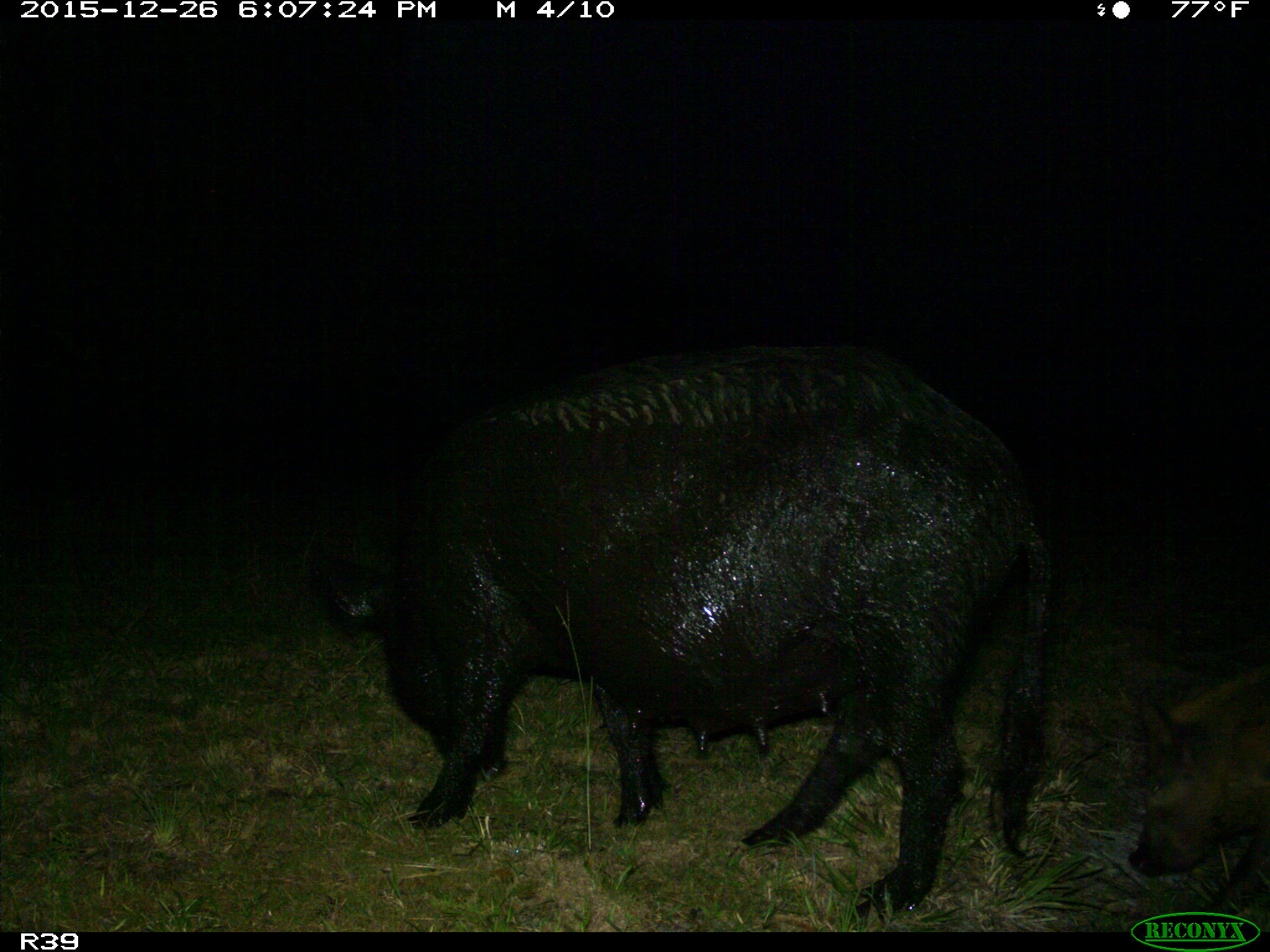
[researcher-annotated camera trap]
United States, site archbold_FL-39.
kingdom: Animalia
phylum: Chordata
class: Mammalia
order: Artiodactyla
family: Suidae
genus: Sus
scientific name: Sus scrofa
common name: wild boar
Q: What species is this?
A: Sus scrofa (wild boar).